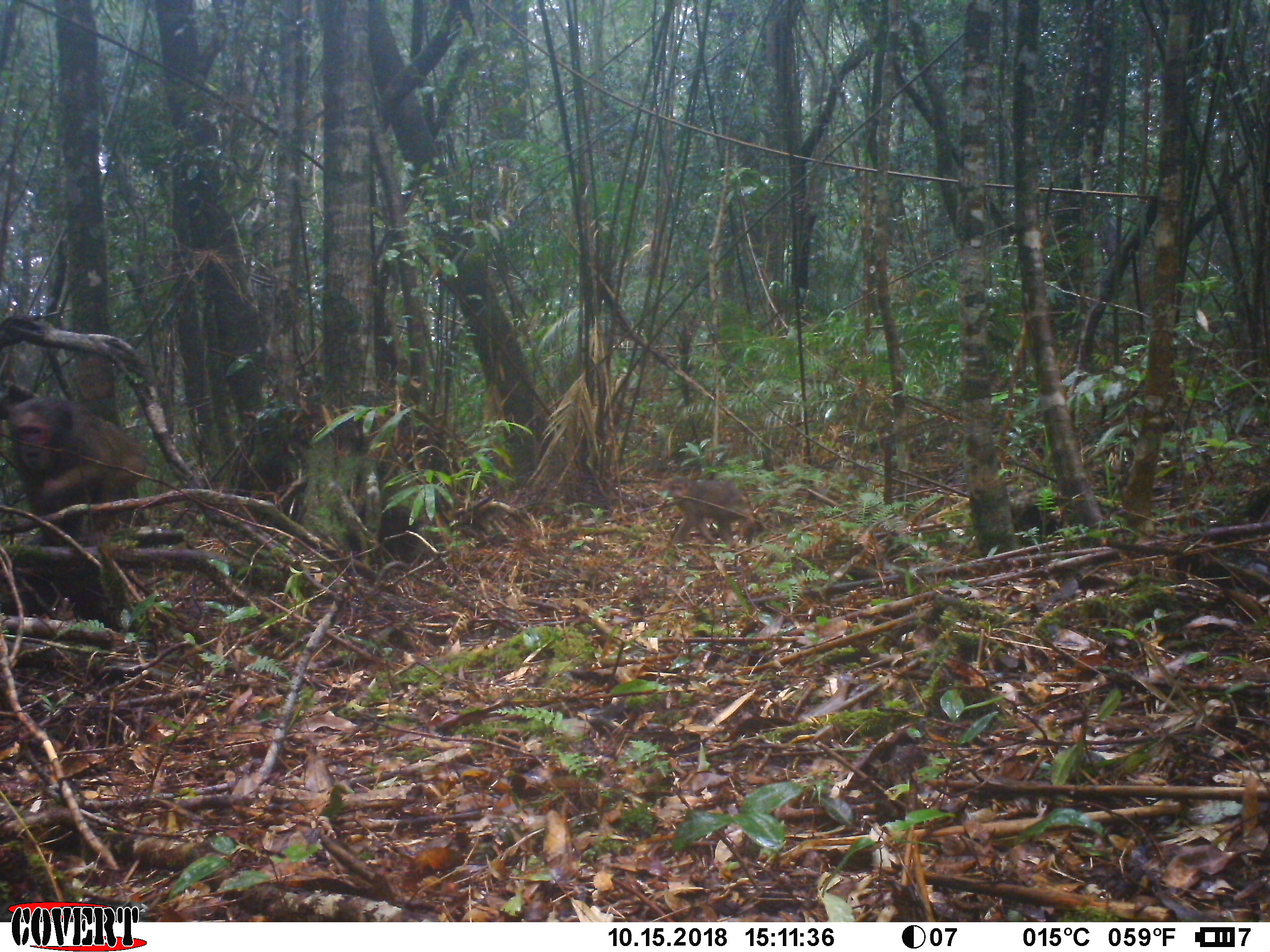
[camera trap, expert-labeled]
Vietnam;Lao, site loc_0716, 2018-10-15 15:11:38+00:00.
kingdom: Animalia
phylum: Chordata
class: Mammalia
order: Primates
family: Cercopithecidae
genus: Macaca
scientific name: Macaca arctoides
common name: stump-tailed macaque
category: stump tailed macaque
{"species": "stump tailed macaque (stump-tailed macaque) (Macaca arctoides)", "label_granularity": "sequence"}